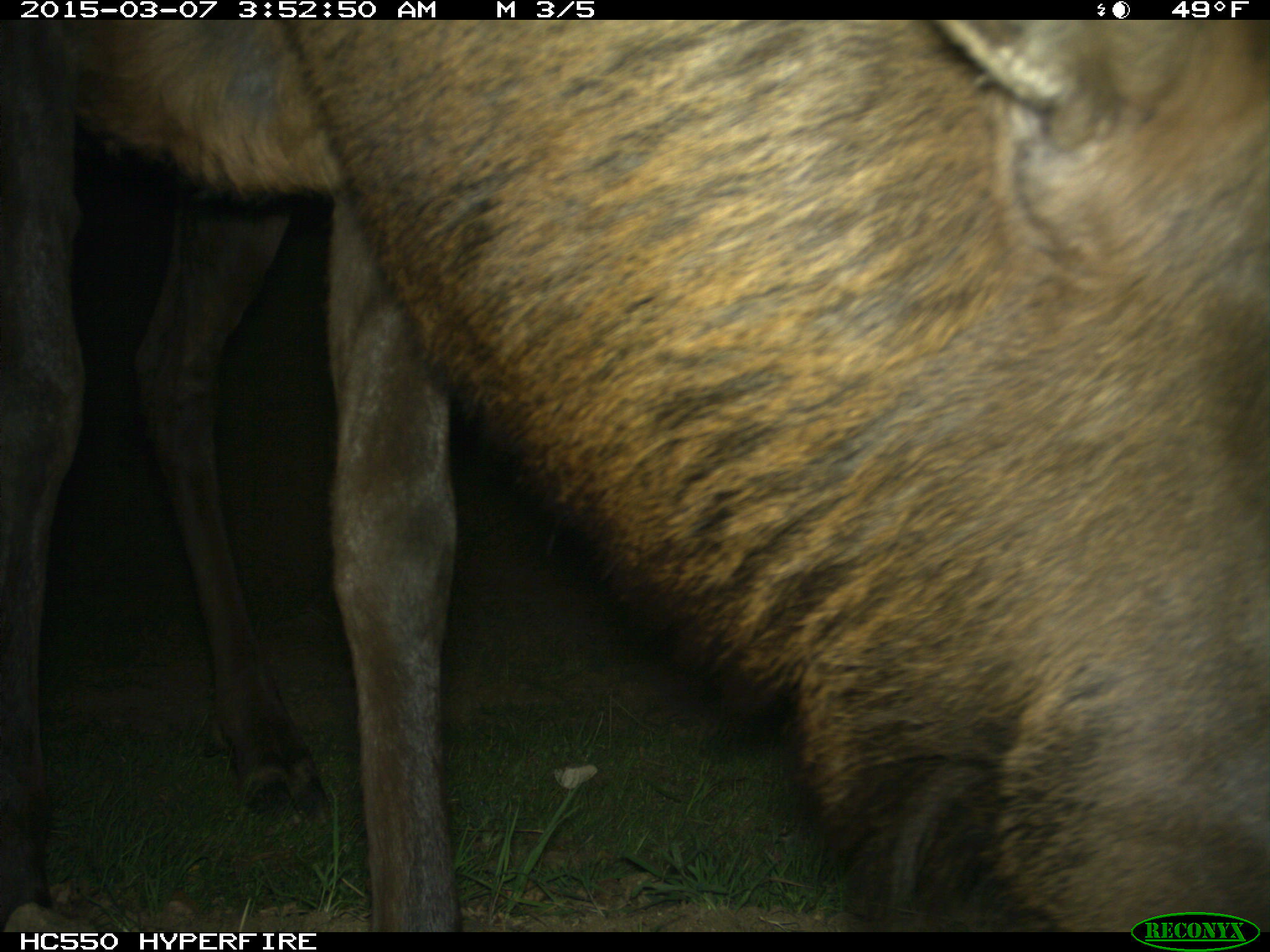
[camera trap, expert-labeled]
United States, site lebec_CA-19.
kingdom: Animalia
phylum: Chordata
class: Mammalia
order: Artiodactyla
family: Cervidae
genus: Cervus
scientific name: Cervus canadensis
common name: elk